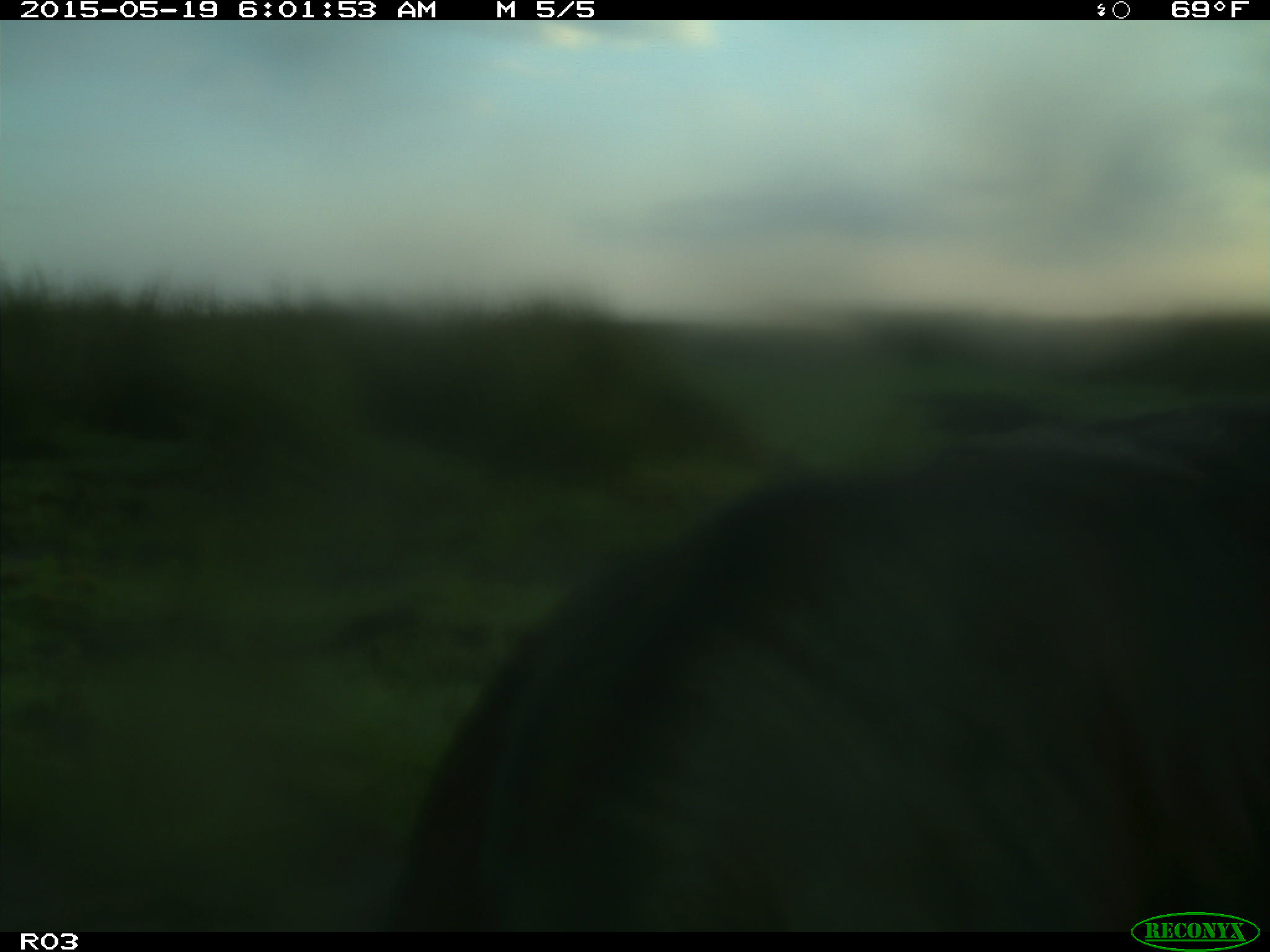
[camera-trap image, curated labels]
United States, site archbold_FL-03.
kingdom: Animalia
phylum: Chordata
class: Mammalia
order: Artiodactyla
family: Bovidae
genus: Bos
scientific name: Bos taurus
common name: domestic cow